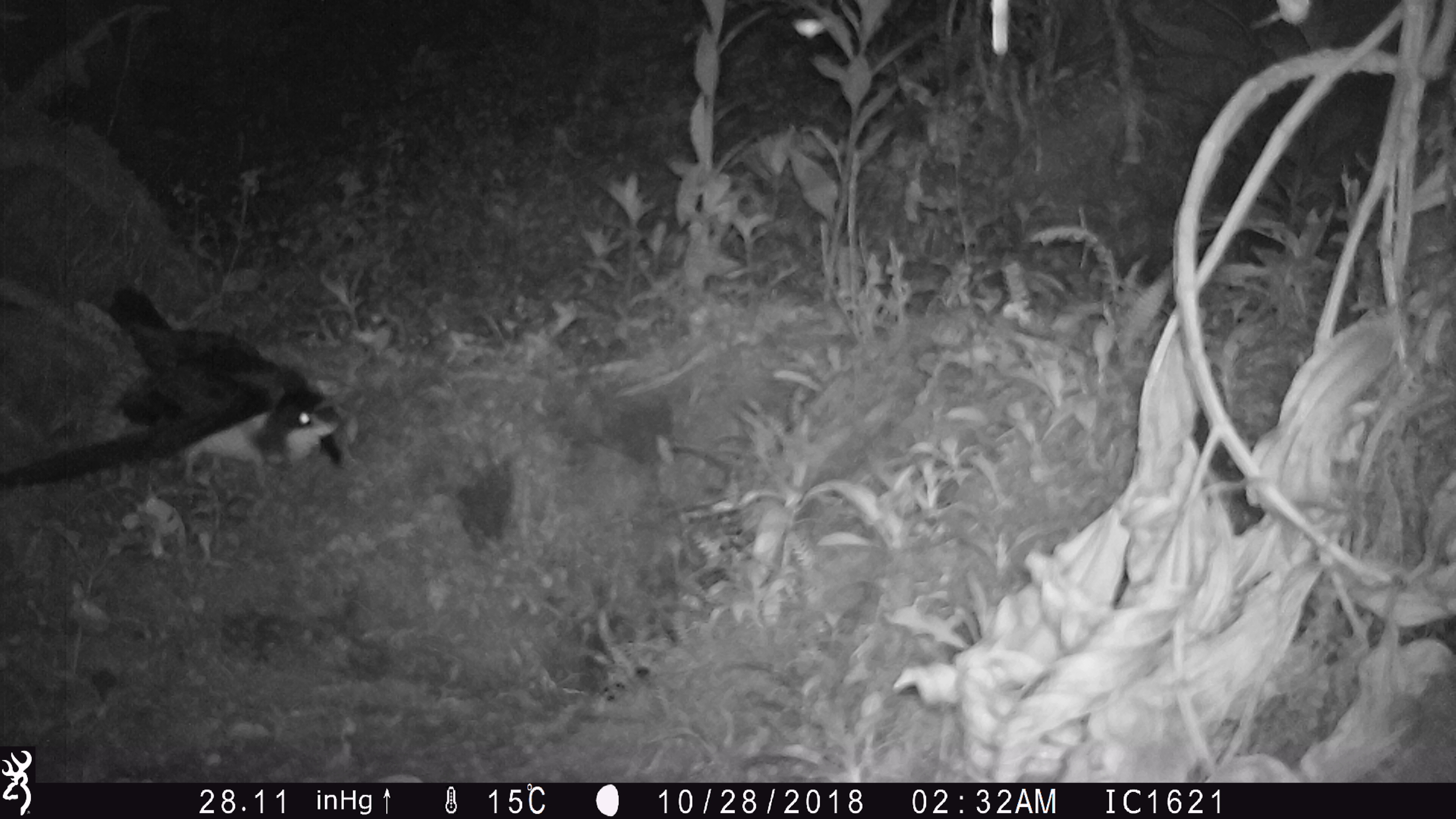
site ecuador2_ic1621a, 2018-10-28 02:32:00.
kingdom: Animalia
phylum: Chordata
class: Aves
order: Procellariiformes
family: Procellariidae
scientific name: Procellariidae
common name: petrel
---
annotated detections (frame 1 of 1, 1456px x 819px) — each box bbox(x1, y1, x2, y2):
petrel: bbox(1, 269, 364, 508)